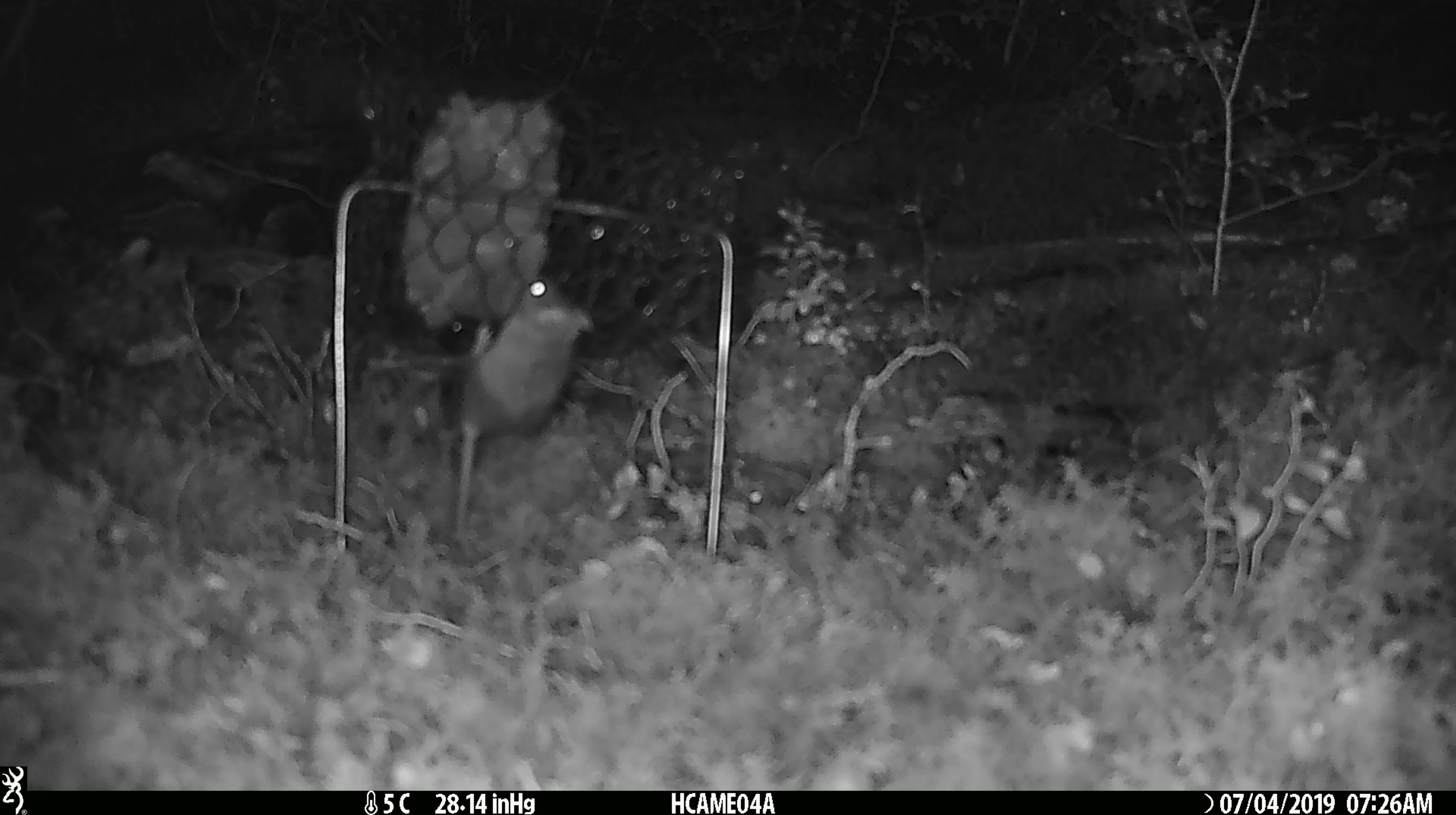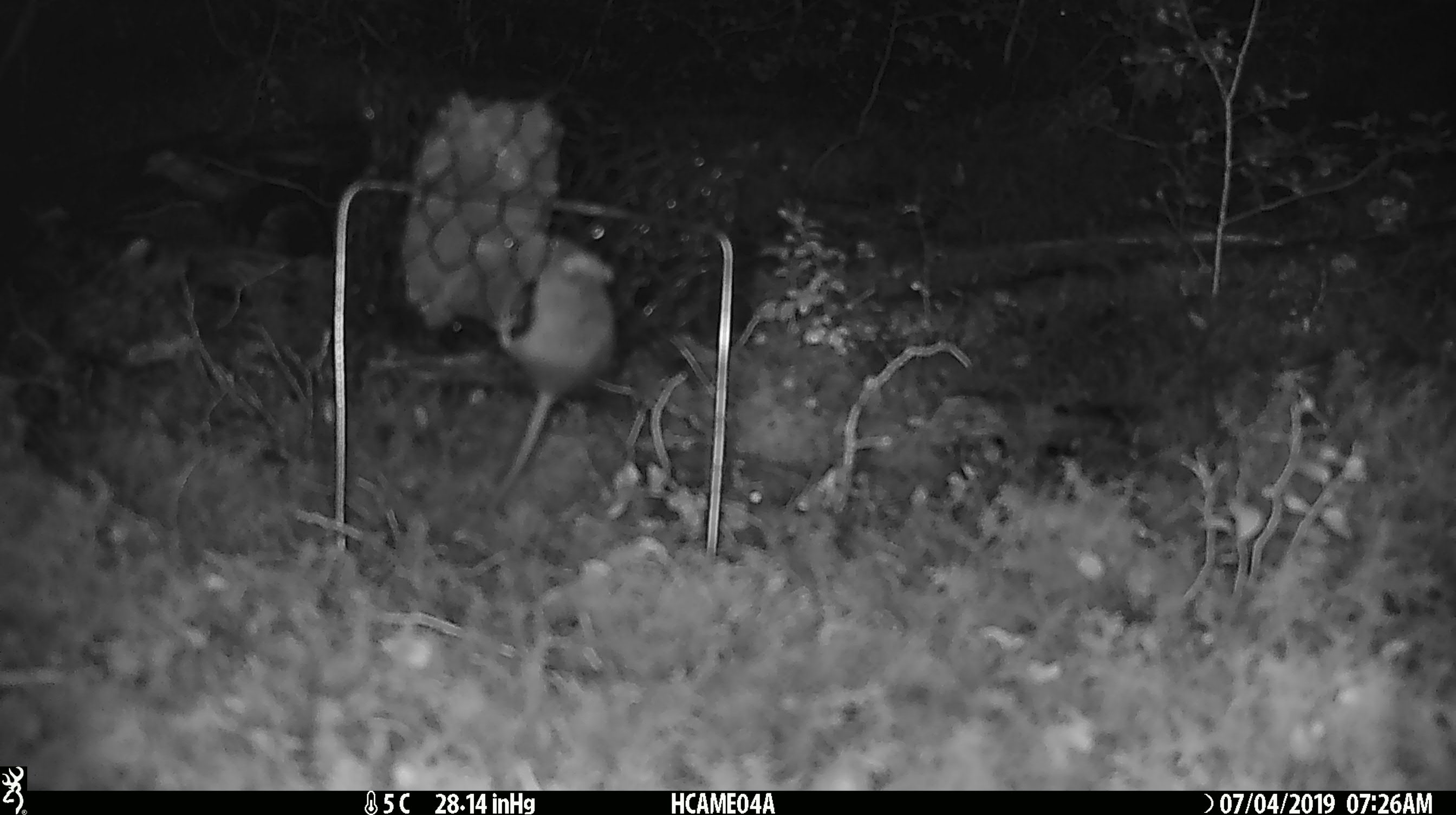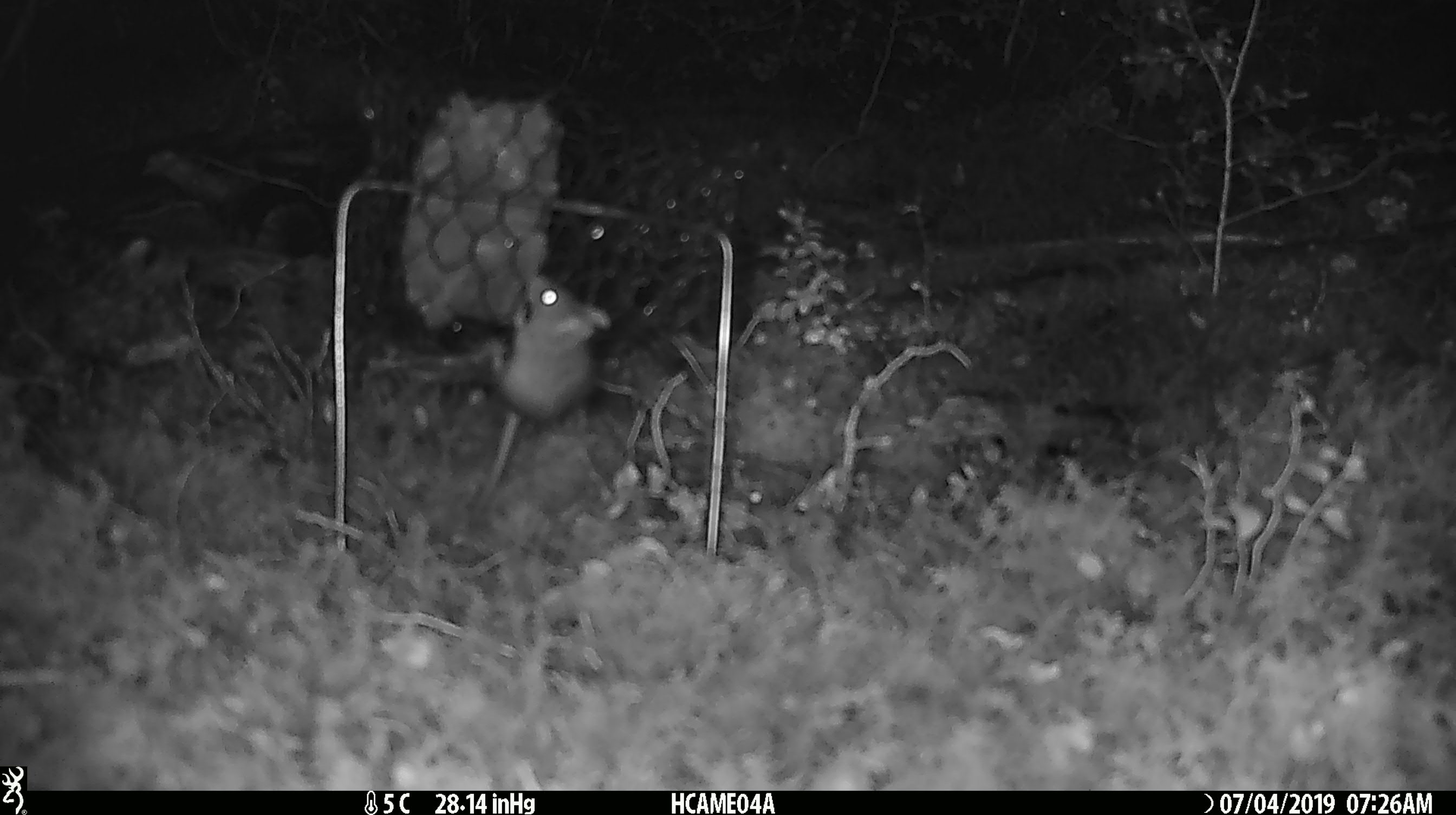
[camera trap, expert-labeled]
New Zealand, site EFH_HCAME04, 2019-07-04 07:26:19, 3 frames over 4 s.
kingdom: Animalia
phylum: Chordata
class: Mammalia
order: Rodentia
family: Muridae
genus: Mus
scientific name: Mus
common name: mouse